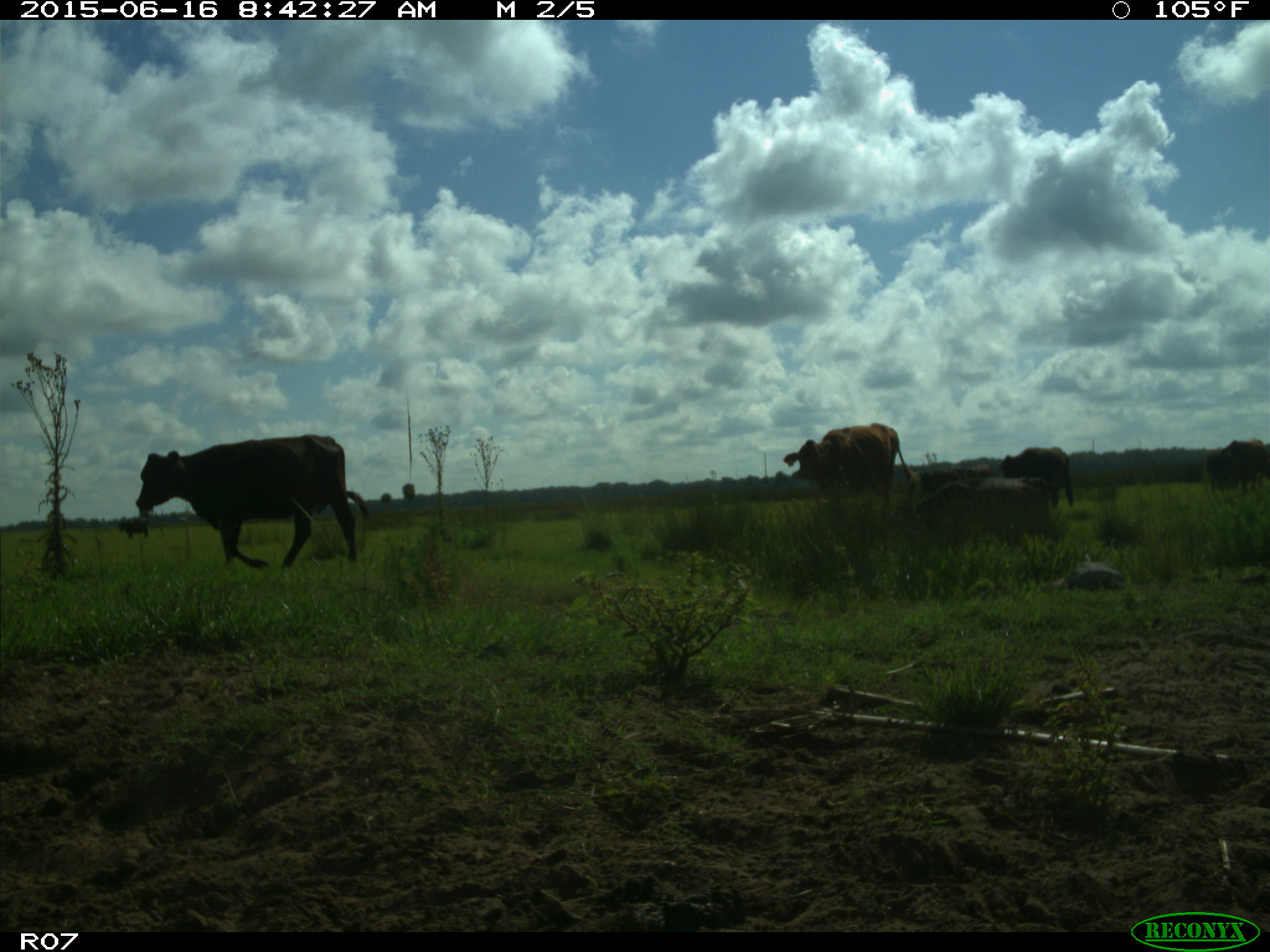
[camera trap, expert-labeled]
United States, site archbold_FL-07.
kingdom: Animalia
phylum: Chordata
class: Mammalia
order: Artiodactyla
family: Bovidae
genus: Bos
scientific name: Bos taurus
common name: domestic cow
Bos taurus (domestic cow).